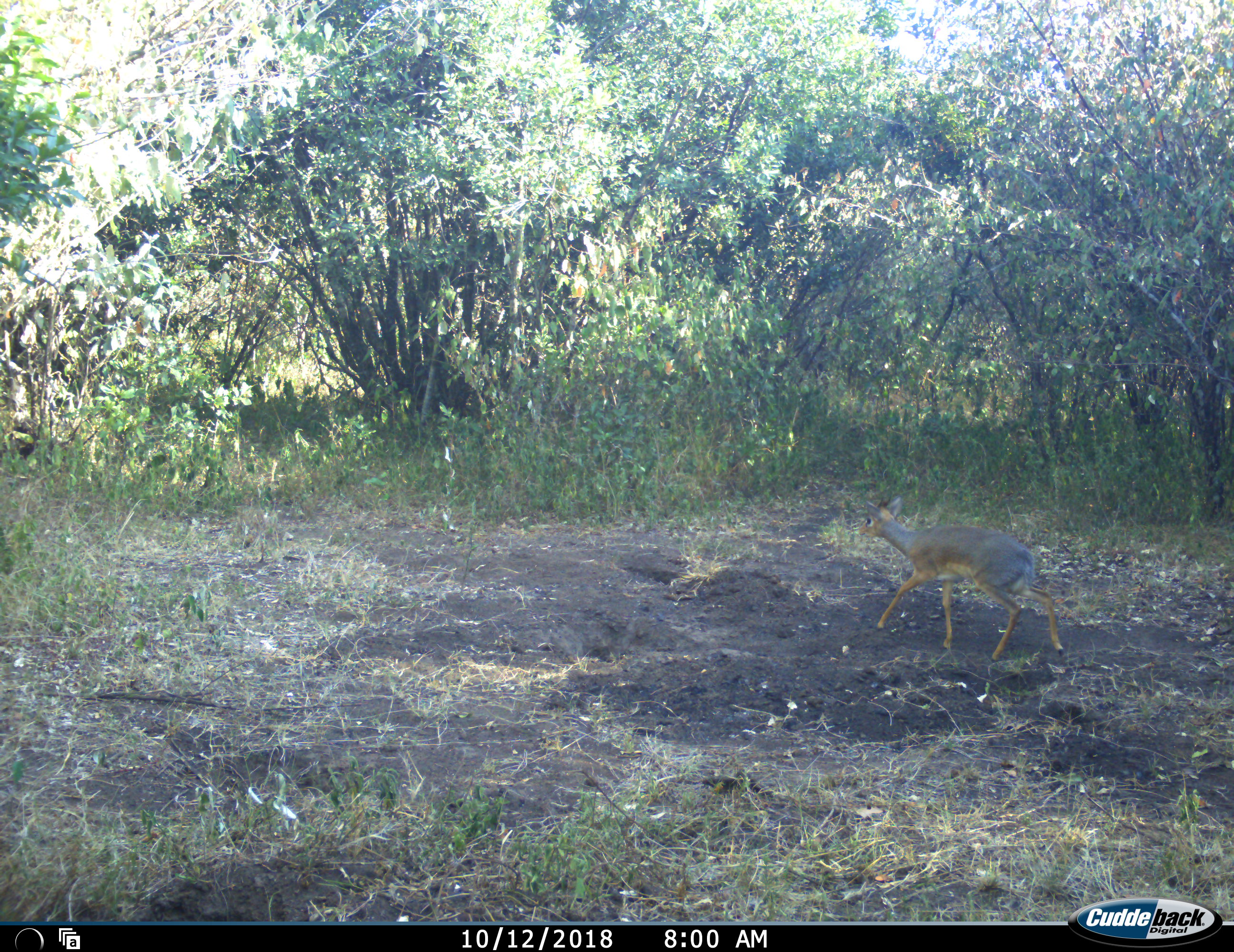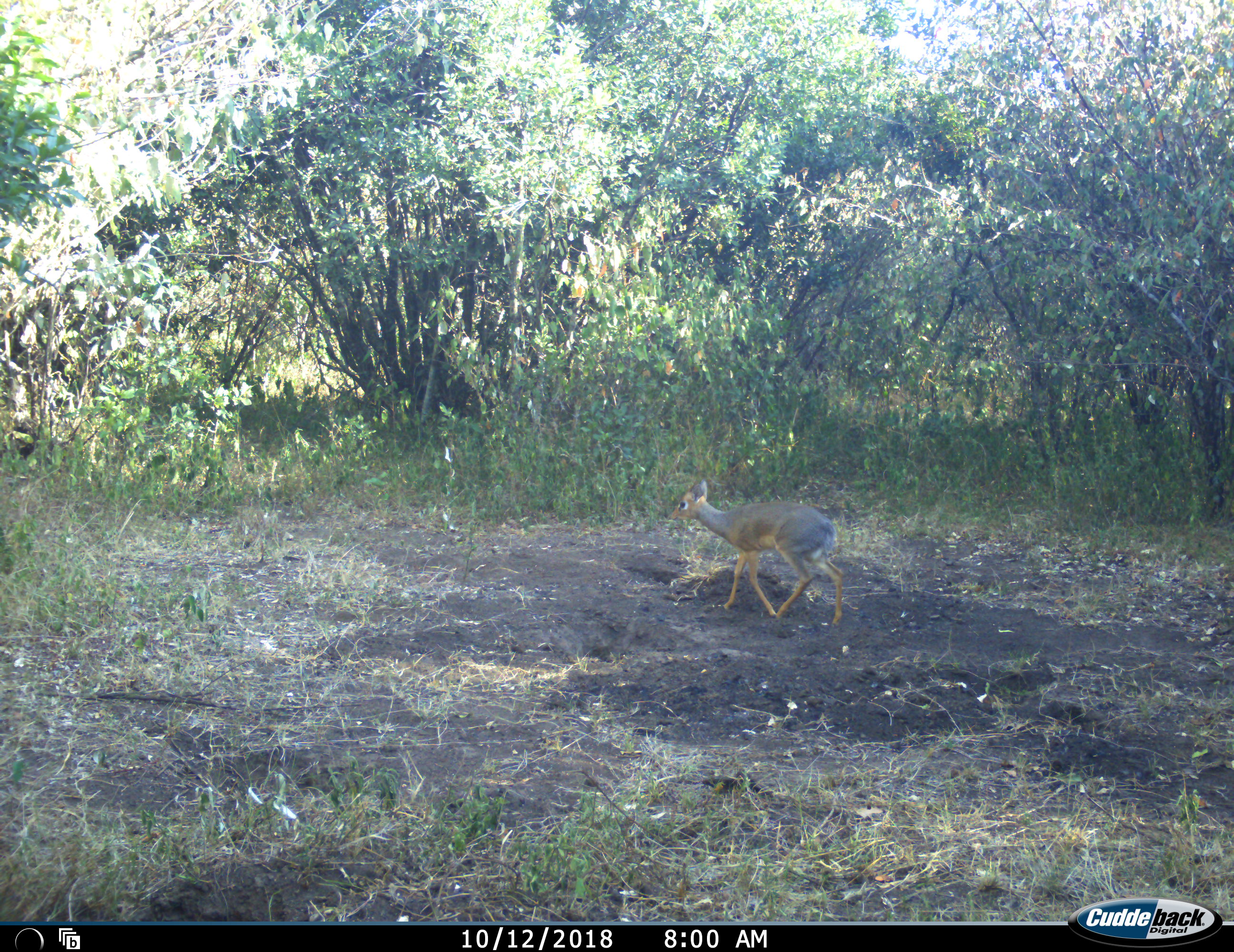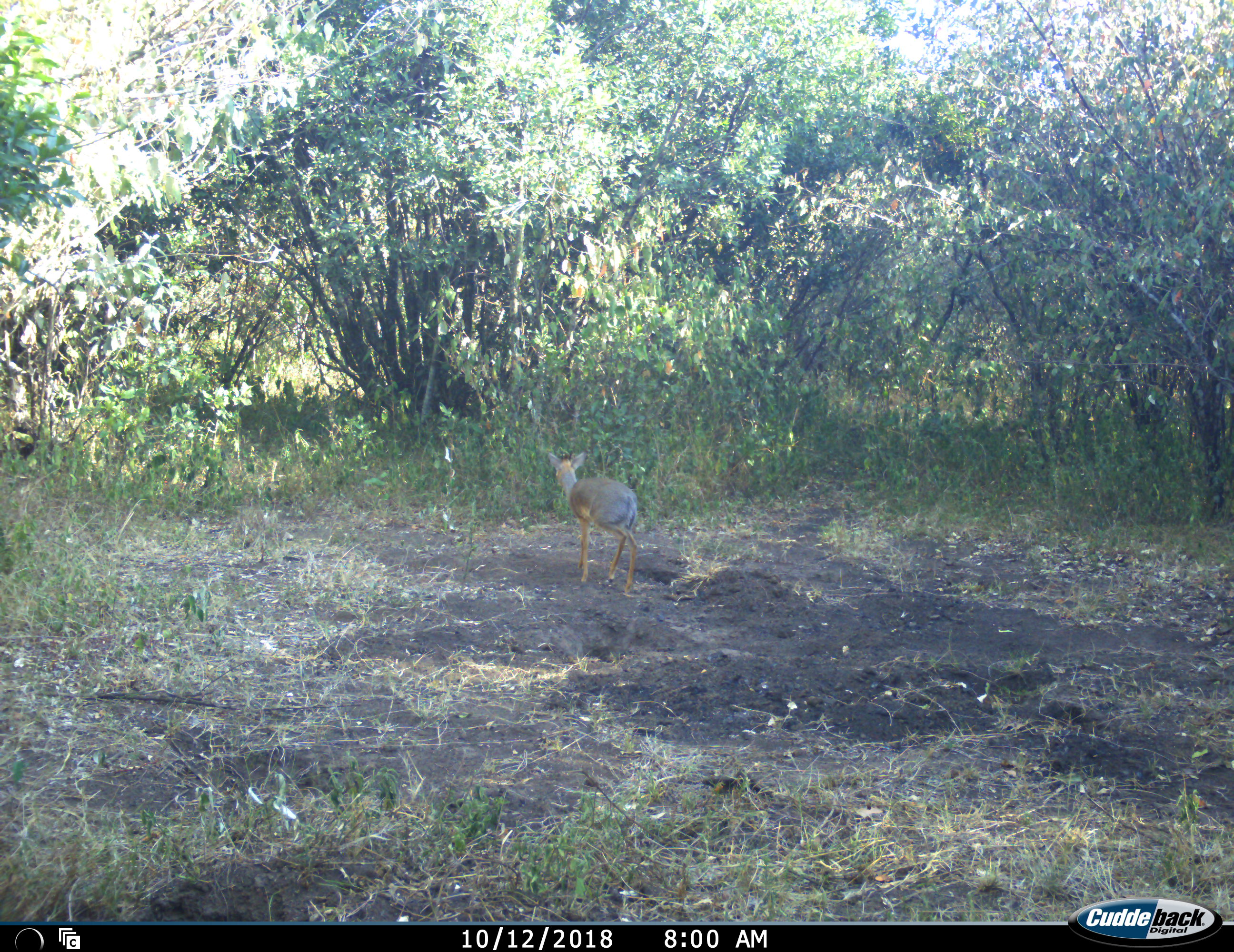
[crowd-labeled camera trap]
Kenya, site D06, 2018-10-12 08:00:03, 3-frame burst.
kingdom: Animalia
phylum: Chordata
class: Mammalia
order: Artiodactyla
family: Bovidae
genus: Madoqua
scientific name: Madoqua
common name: dikdik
Dikdik (Madoqua), count 1. Behavior (volunteer vote fractions): standing 0%, resting 0%, moving 100%, interacting 0%. Young present (vote fraction): 0%. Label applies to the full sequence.